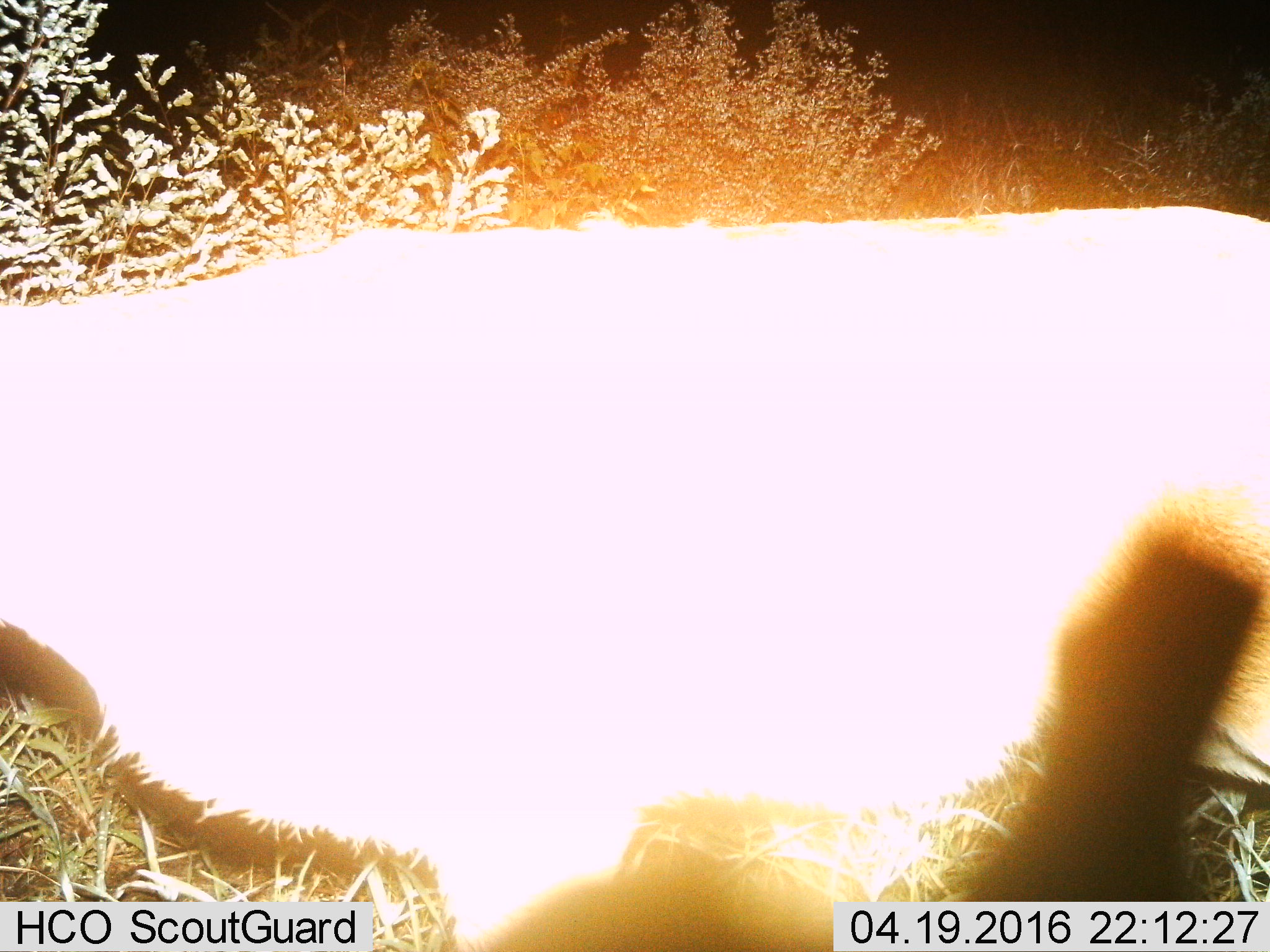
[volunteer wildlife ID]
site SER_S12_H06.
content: unidentified animal